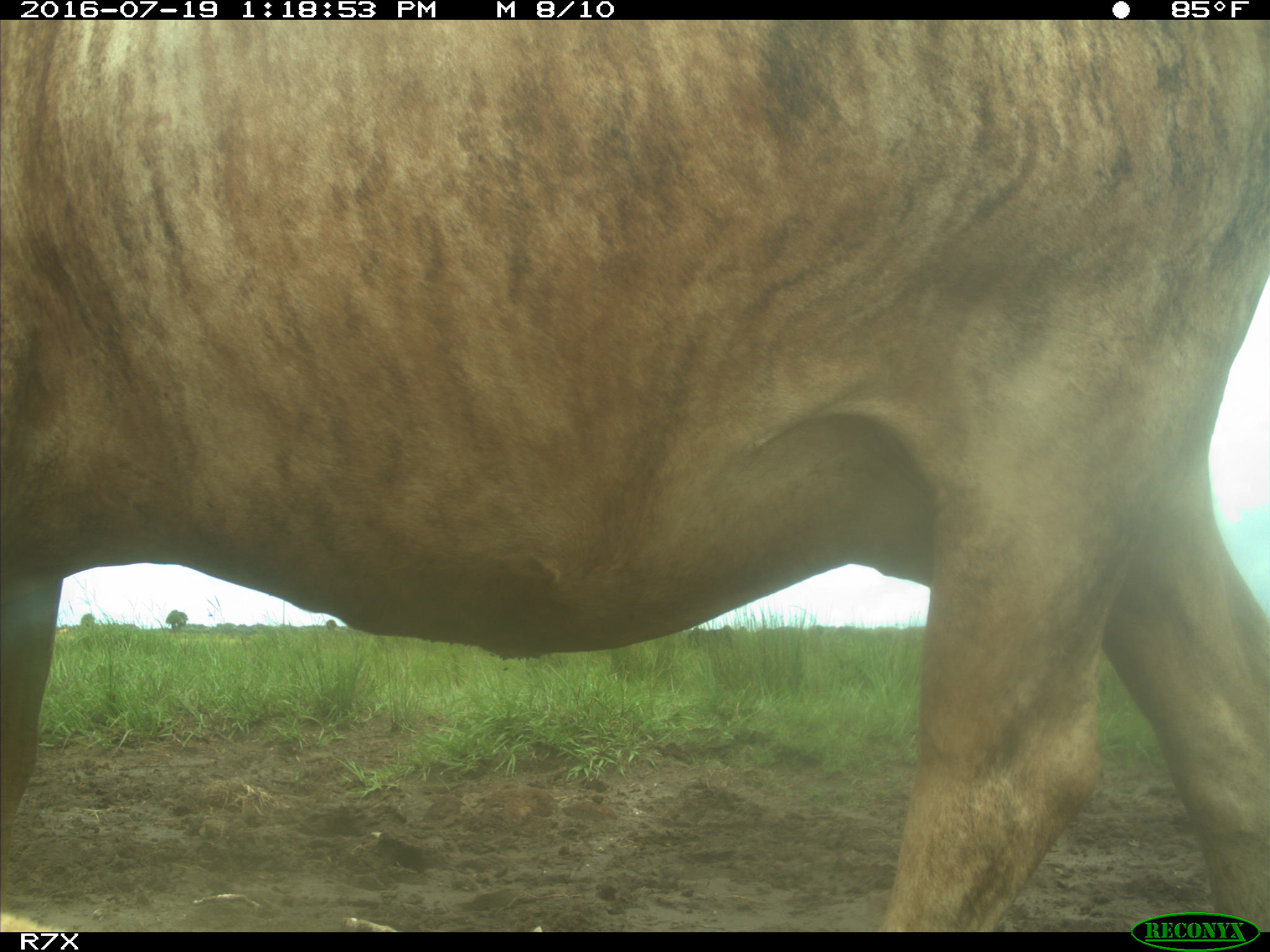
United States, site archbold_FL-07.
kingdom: Animalia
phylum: Chordata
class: Mammalia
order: Artiodactyla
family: Bovidae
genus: Bos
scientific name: Bos taurus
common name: domestic cow